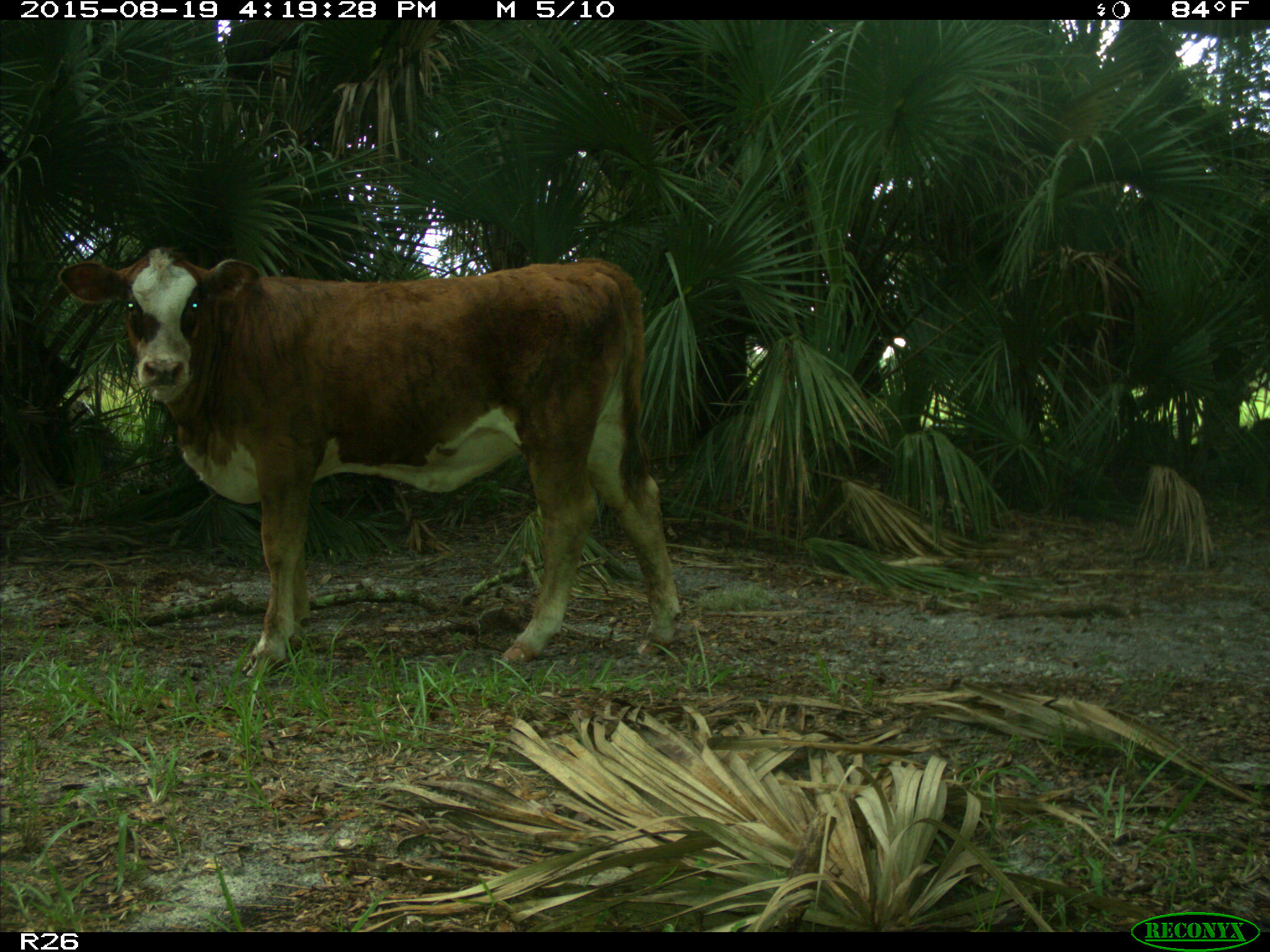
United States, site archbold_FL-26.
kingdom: Animalia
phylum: Chordata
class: Mammalia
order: Artiodactyla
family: Bovidae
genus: Bos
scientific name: Bos taurus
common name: domestic cow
Bos taurus (domestic cow).